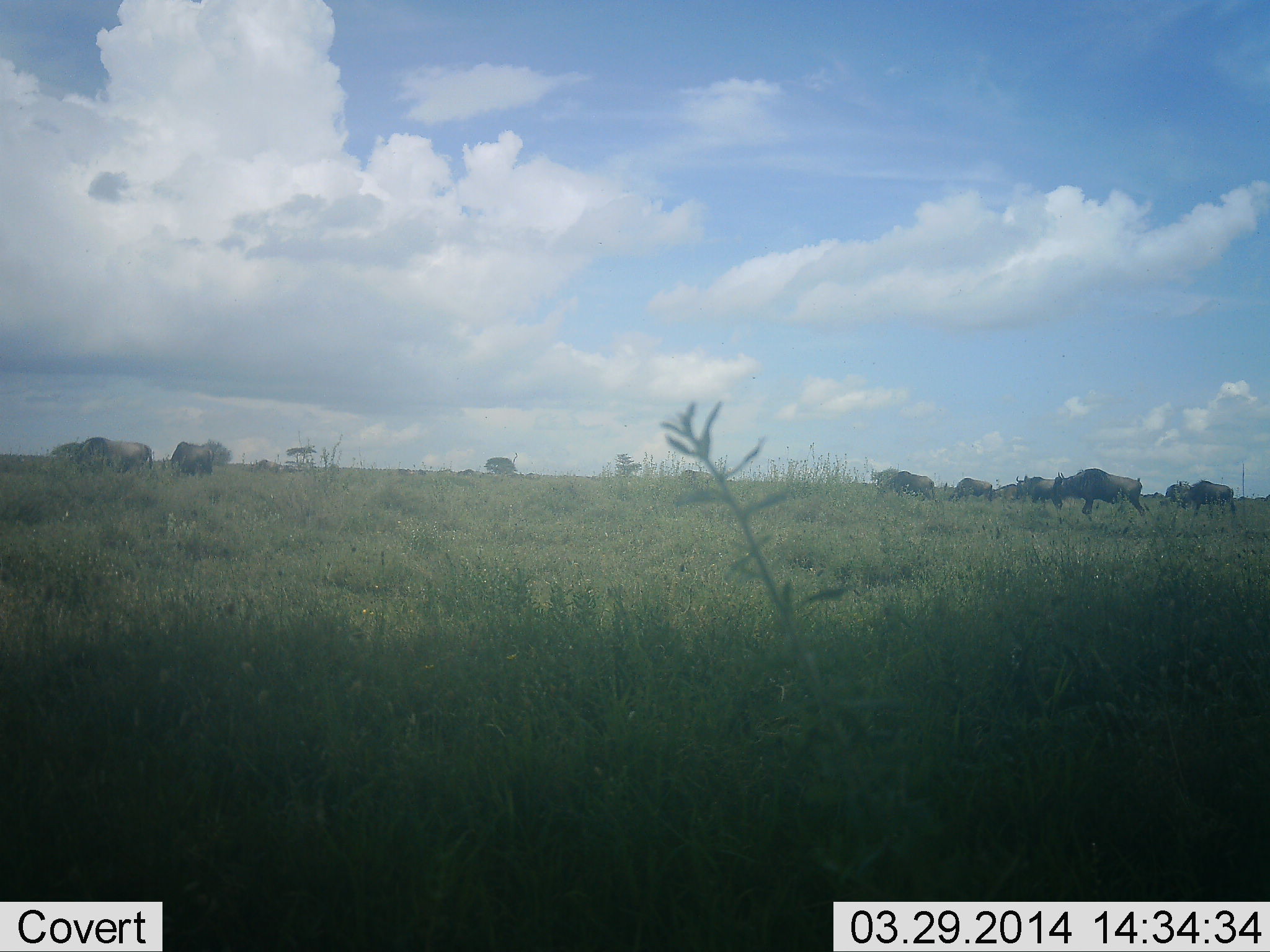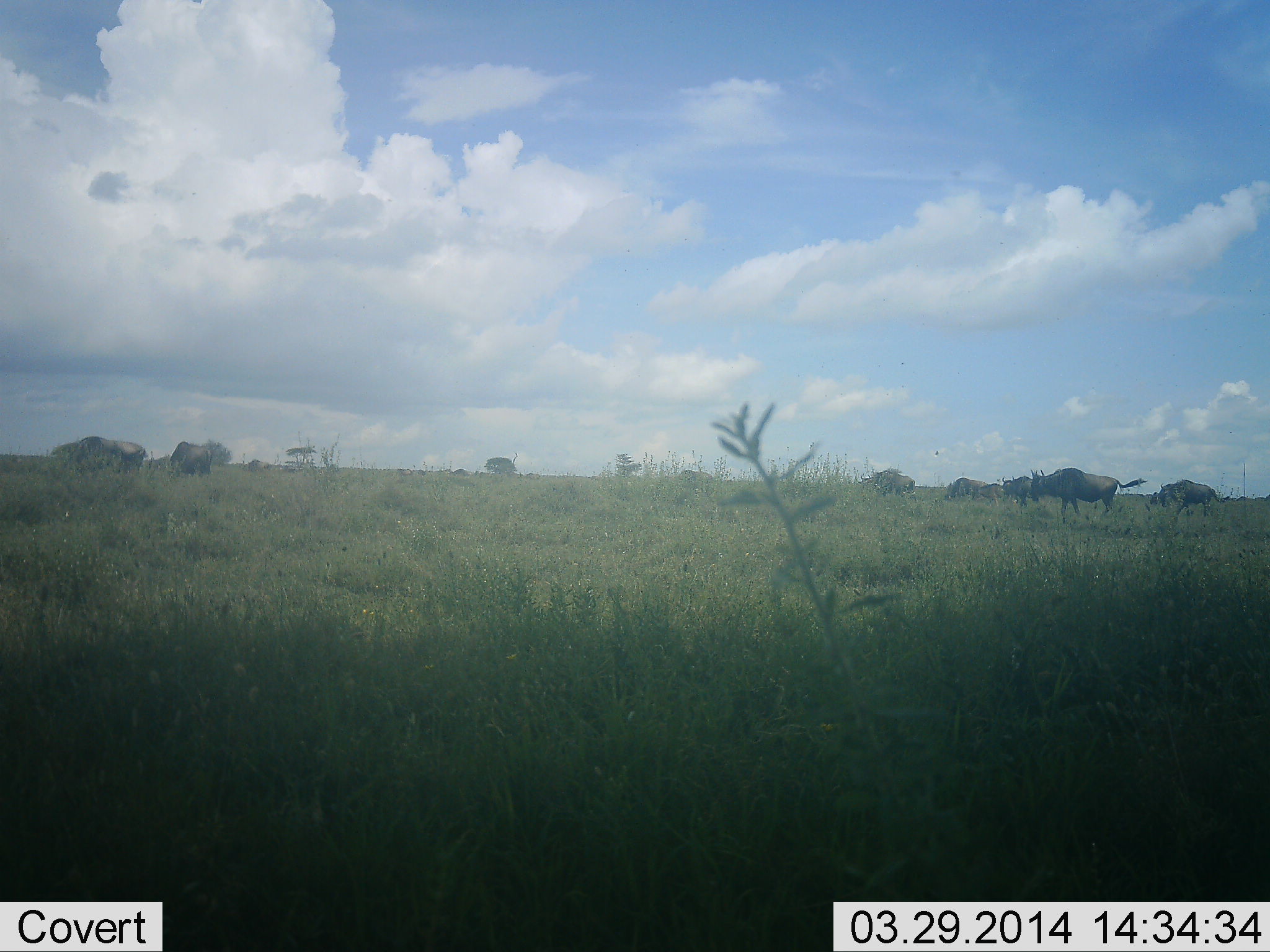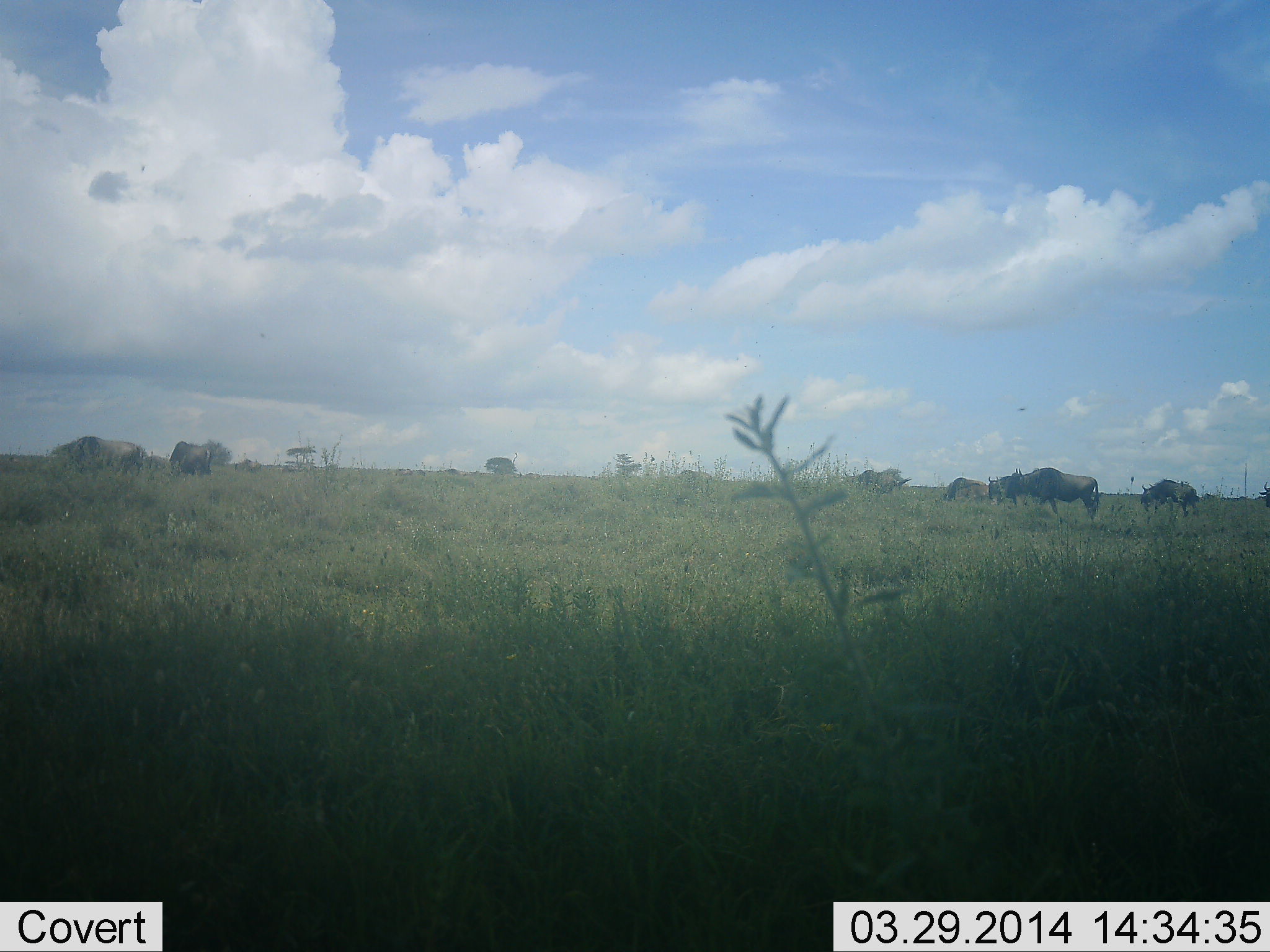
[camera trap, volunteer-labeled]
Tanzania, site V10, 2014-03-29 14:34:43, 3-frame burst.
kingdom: Animalia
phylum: Chordata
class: Mammalia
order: Artiodactyla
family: Bovidae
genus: Connochaetes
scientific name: Connochaetes taurinus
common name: blue wildebeest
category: wildebeest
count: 11-50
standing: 18%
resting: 0%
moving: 91%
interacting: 0%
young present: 0%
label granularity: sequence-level